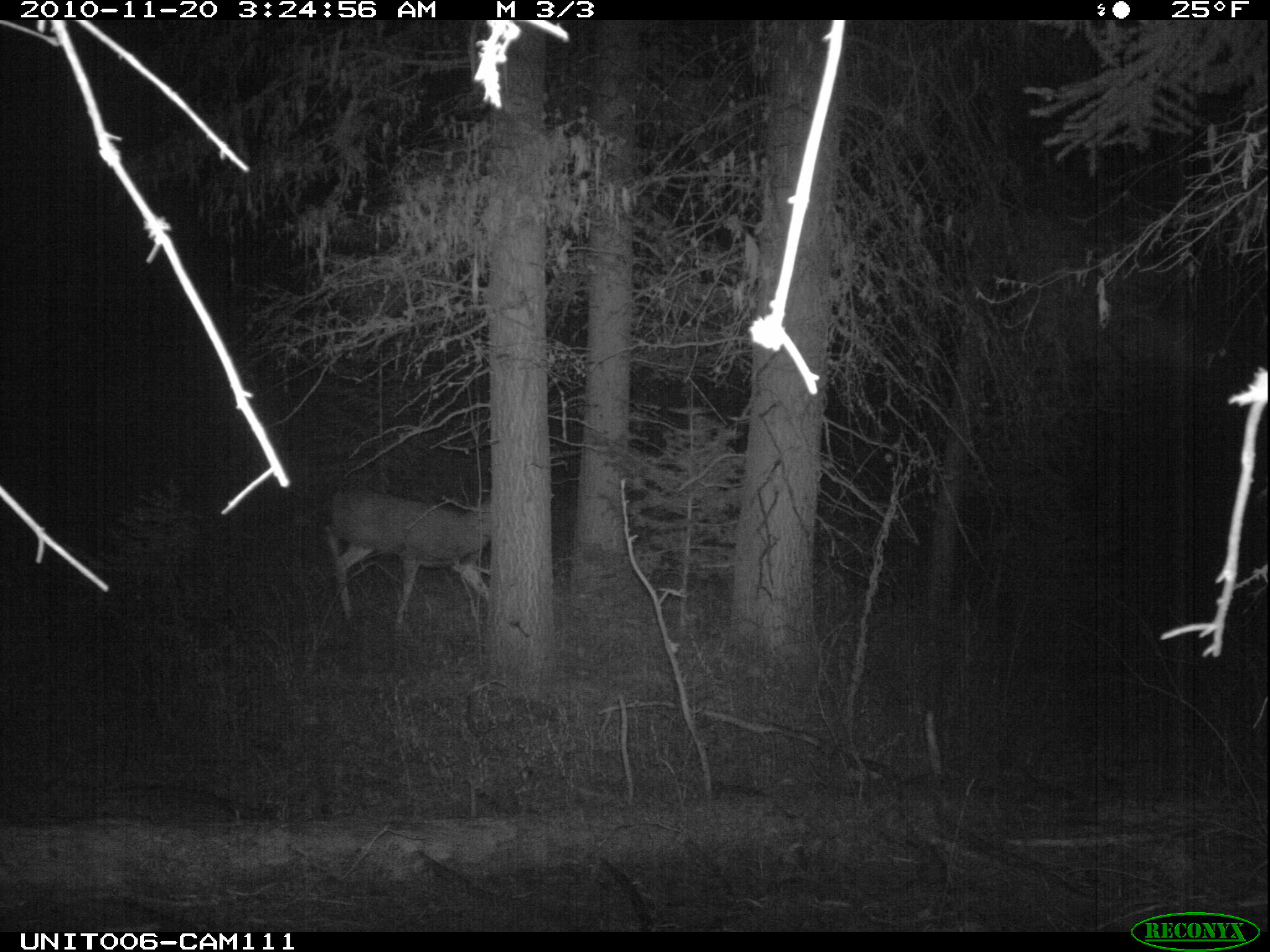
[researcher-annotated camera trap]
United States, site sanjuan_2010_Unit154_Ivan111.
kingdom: Animalia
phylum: Chordata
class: Mammalia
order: Artiodactyla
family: Cervidae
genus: Odocoileus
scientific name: Odocoileus hemionus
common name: mule deer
Odocoileus hemionus (mule deer).